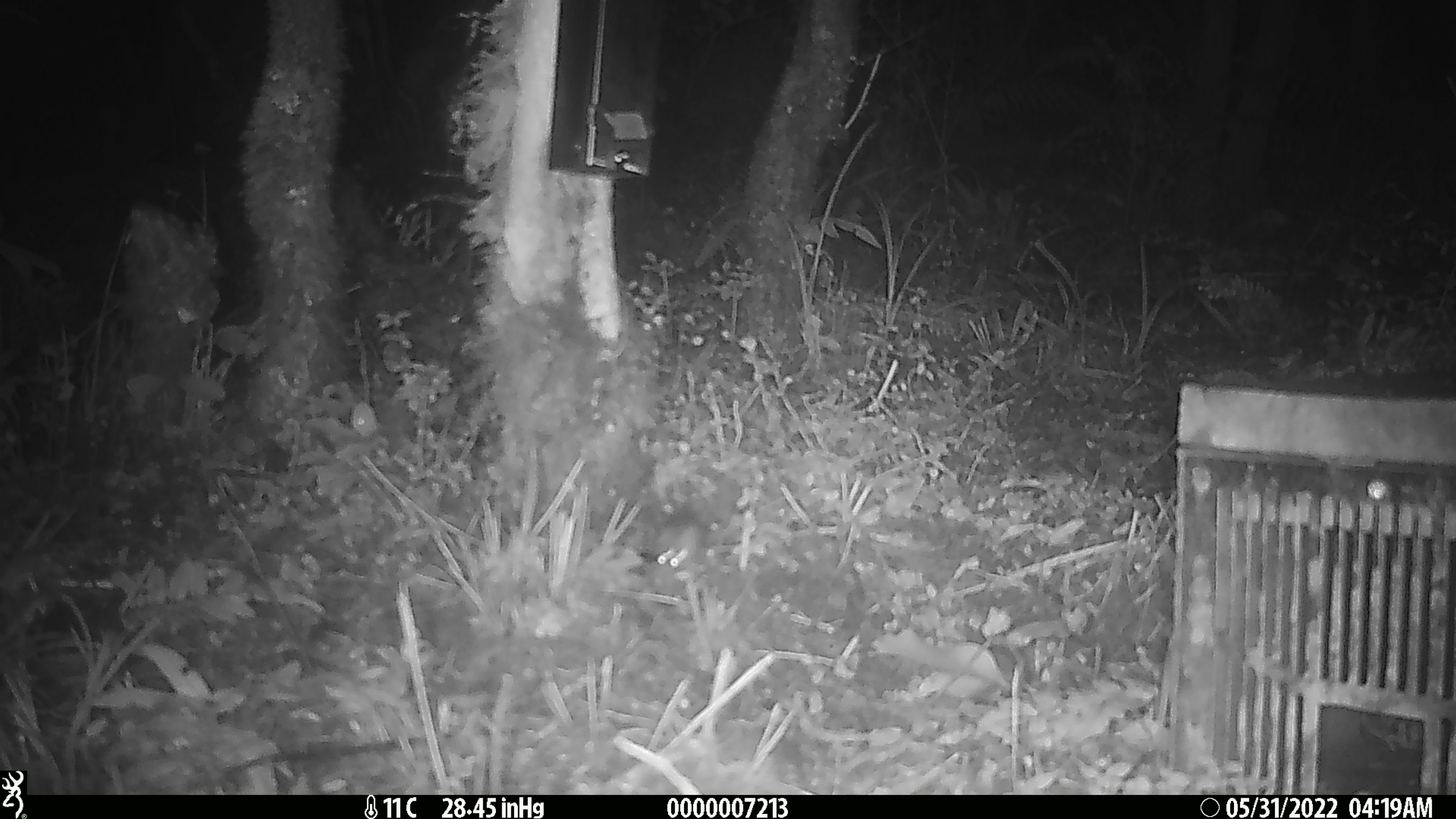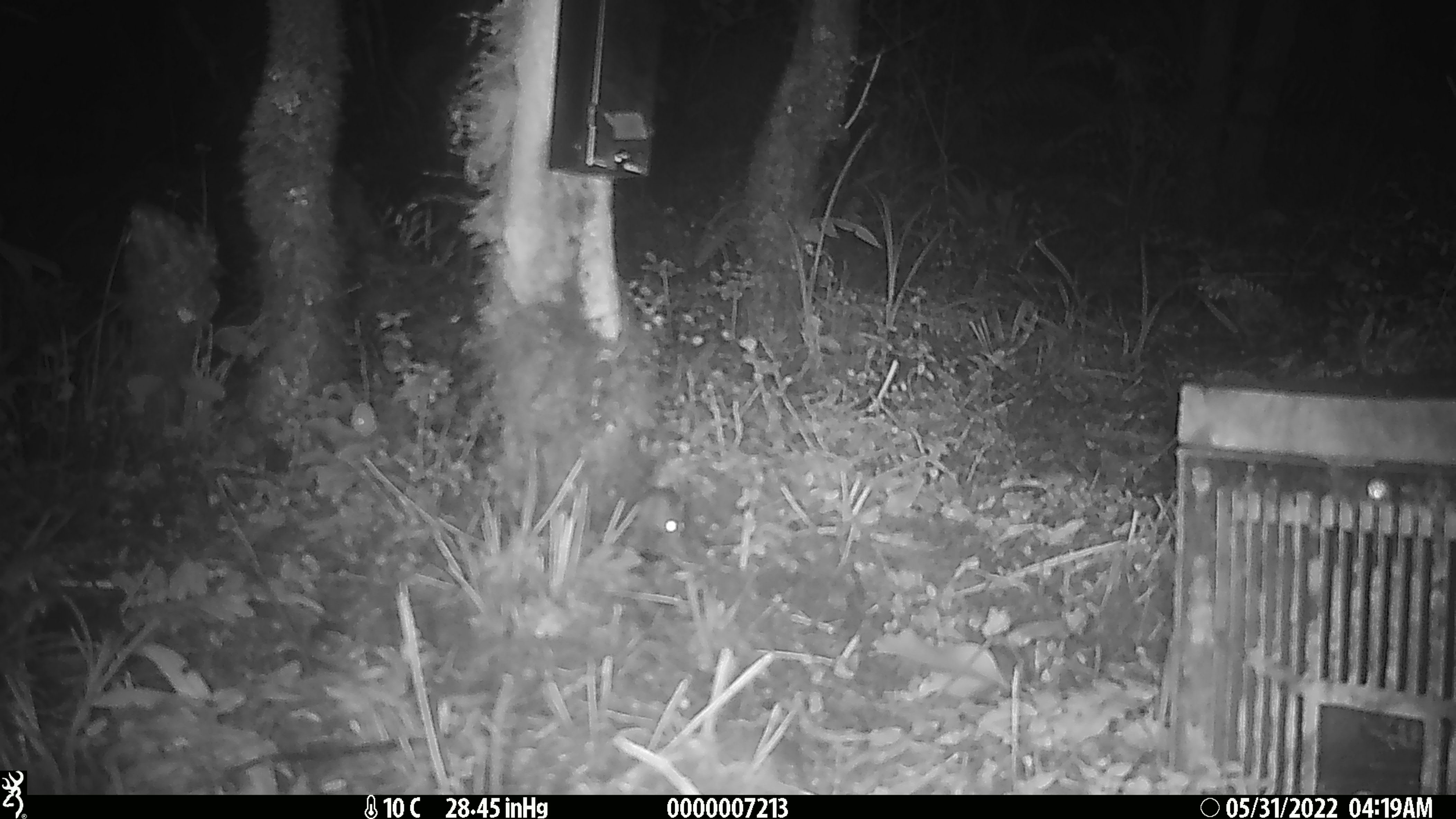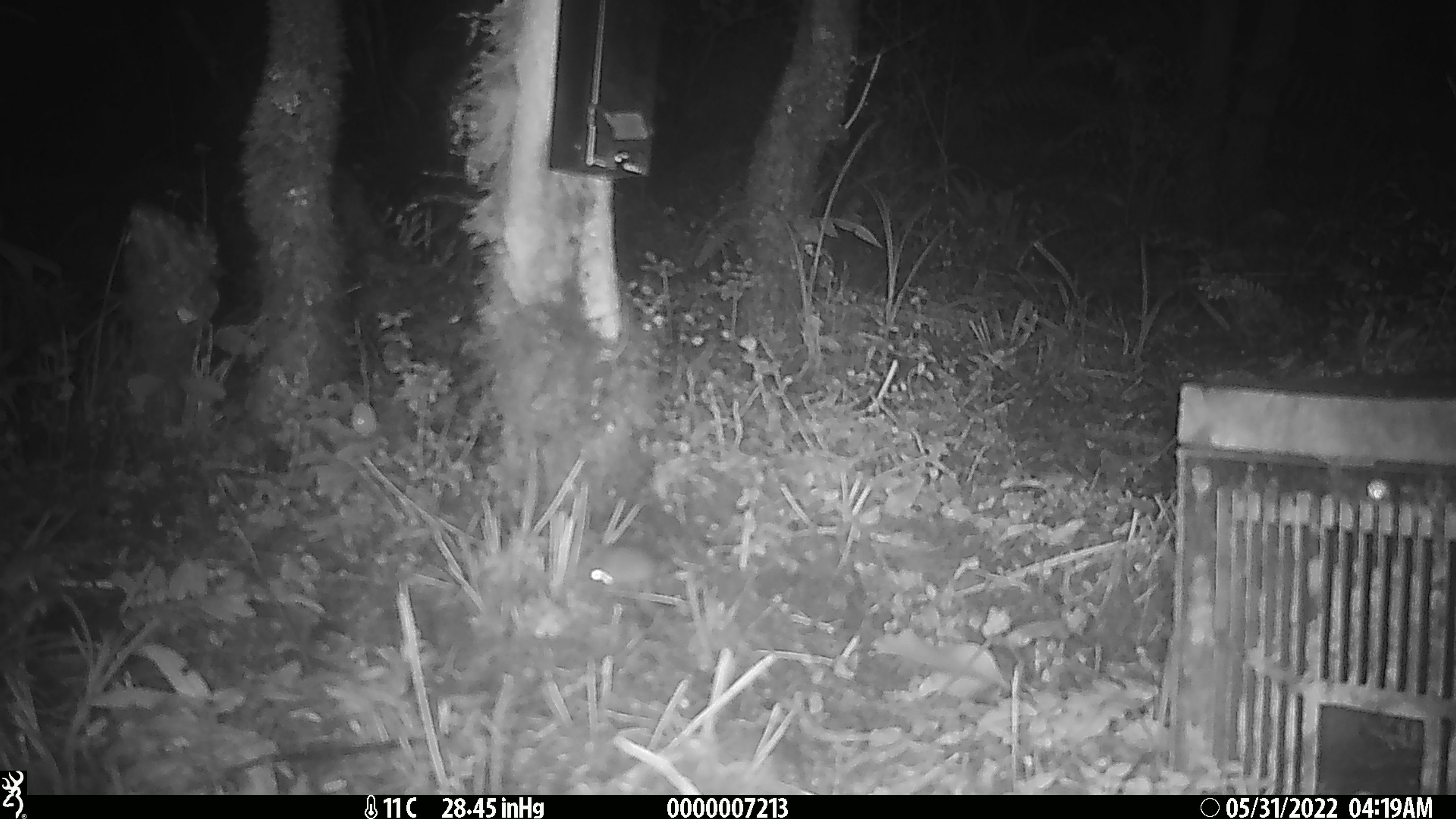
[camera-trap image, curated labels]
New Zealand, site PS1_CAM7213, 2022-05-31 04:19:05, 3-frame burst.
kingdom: Animalia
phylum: Chordata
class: Mammalia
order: Rodentia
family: Muridae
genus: Mus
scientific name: Mus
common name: mouse